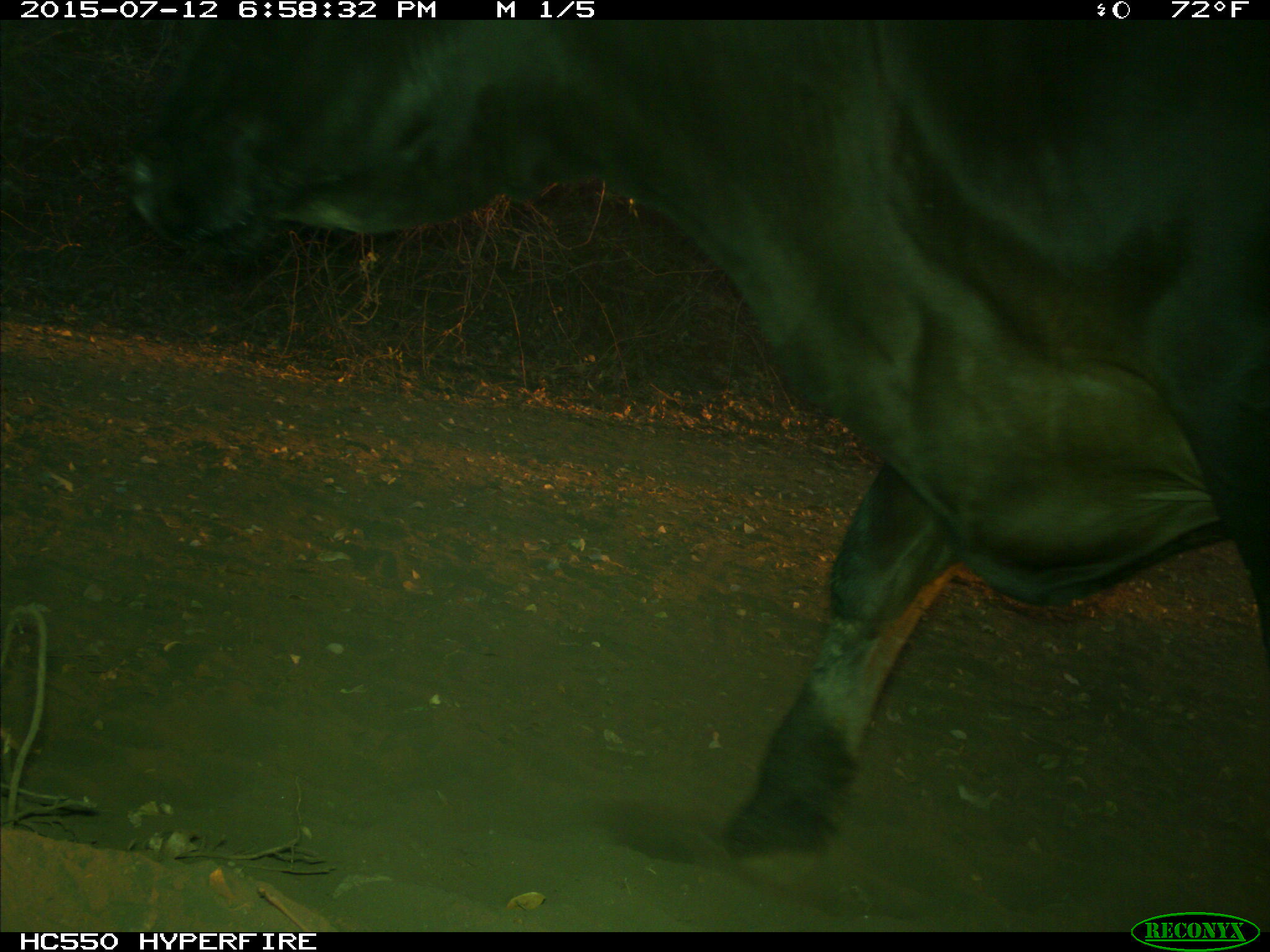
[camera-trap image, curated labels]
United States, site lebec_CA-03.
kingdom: Animalia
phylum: Chordata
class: Mammalia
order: Artiodactyla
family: Bovidae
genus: Bos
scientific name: Bos taurus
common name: domestic cow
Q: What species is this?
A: Bos taurus (domestic cow).